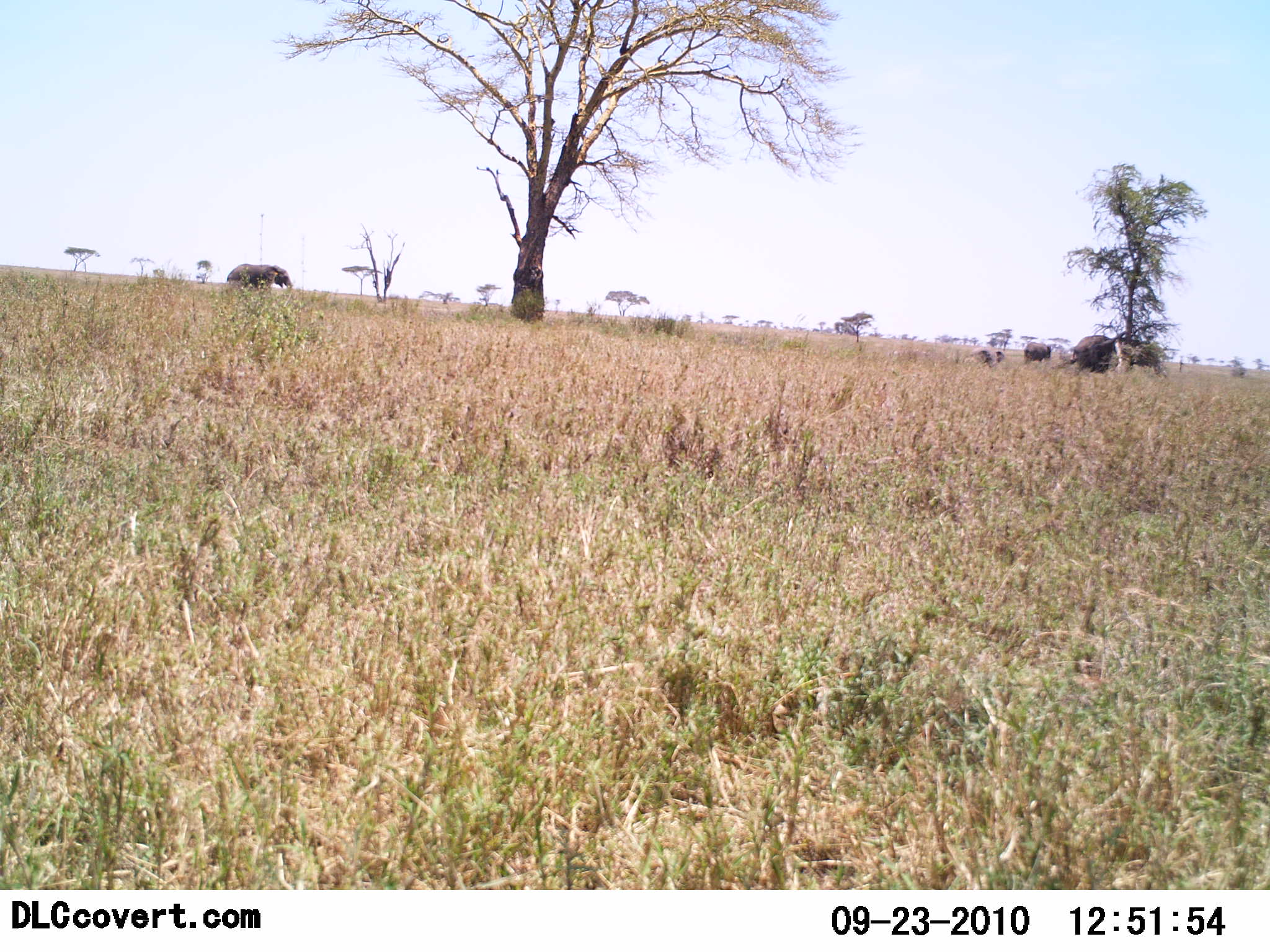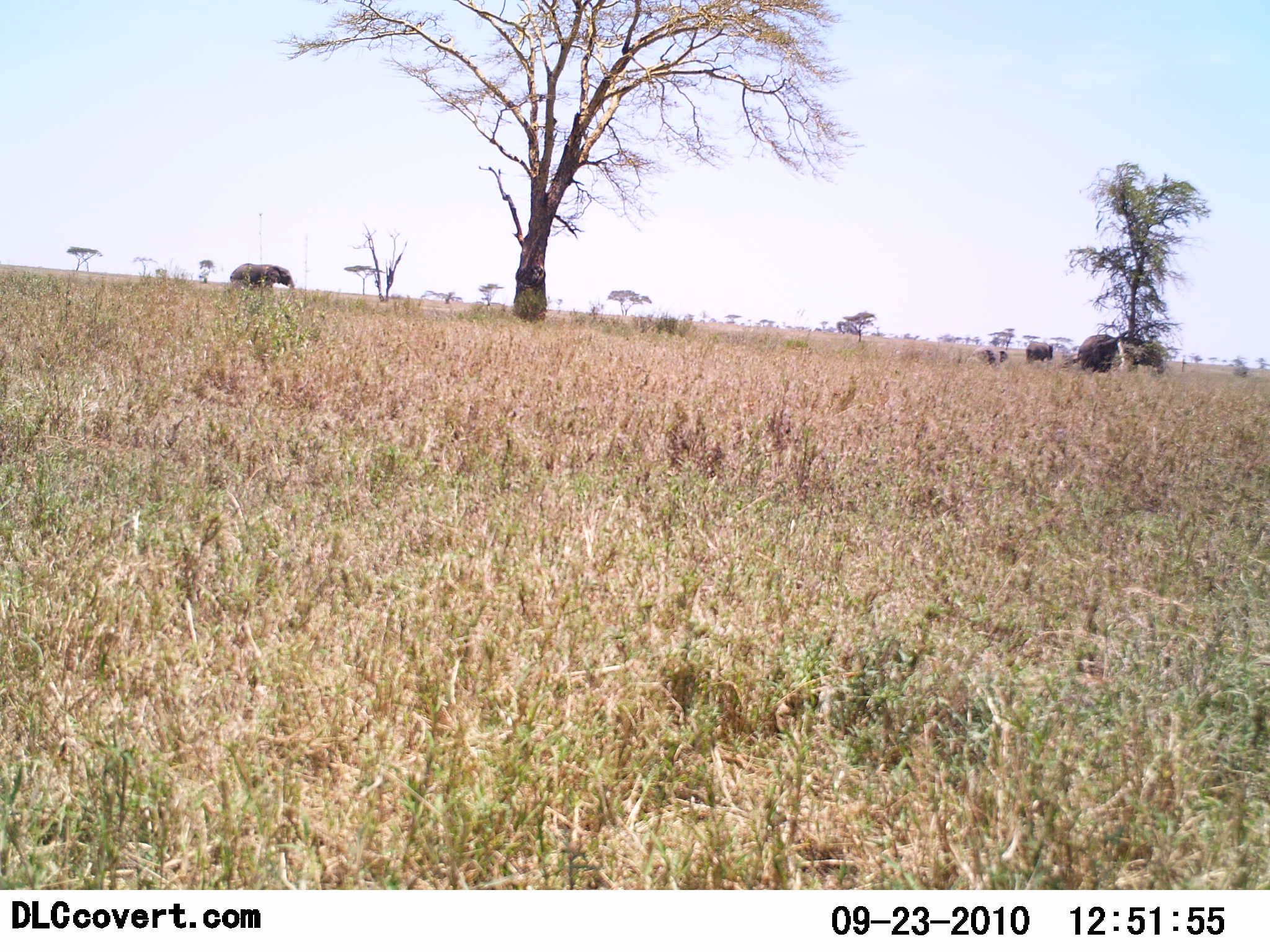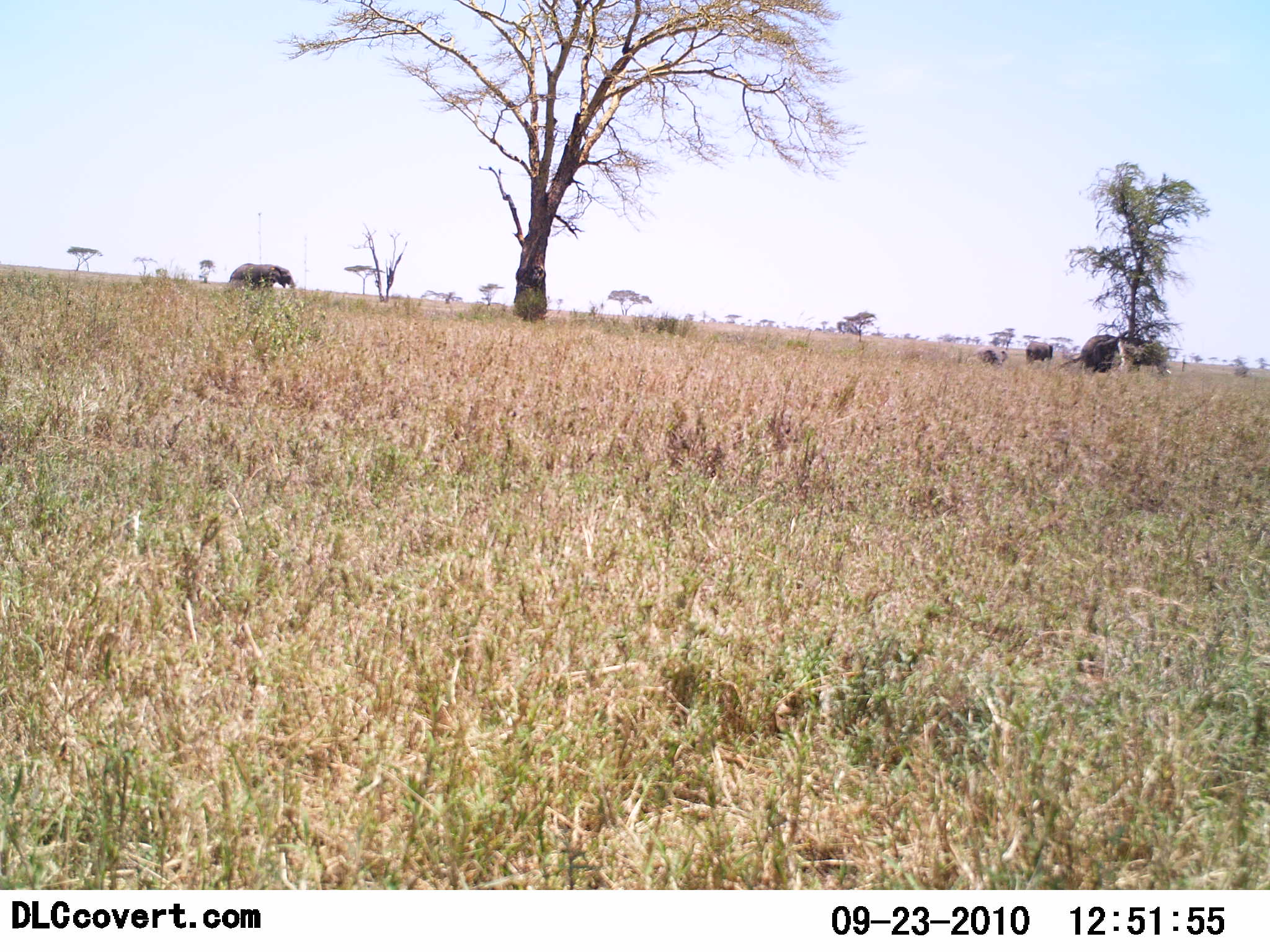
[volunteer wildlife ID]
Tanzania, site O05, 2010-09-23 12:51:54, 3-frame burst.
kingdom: Animalia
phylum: Chordata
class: Mammalia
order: Proboscidea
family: Elephantidae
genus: Loxodonta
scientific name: Loxodonta africana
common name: african bush elephant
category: elephant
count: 3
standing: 53%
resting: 0%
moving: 33%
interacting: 0%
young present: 33%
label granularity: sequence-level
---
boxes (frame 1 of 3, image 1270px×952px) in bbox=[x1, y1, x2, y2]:
animal: bbox=[1068, 331, 1127, 374]; bbox=[226, 264, 293, 291]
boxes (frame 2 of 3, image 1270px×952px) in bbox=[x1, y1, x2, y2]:
animal: bbox=[1071, 333, 1130, 374]; bbox=[229, 262, 296, 291]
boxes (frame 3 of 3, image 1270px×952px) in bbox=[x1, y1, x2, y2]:
animal: bbox=[1073, 329, 1131, 374]; bbox=[229, 264, 297, 291]